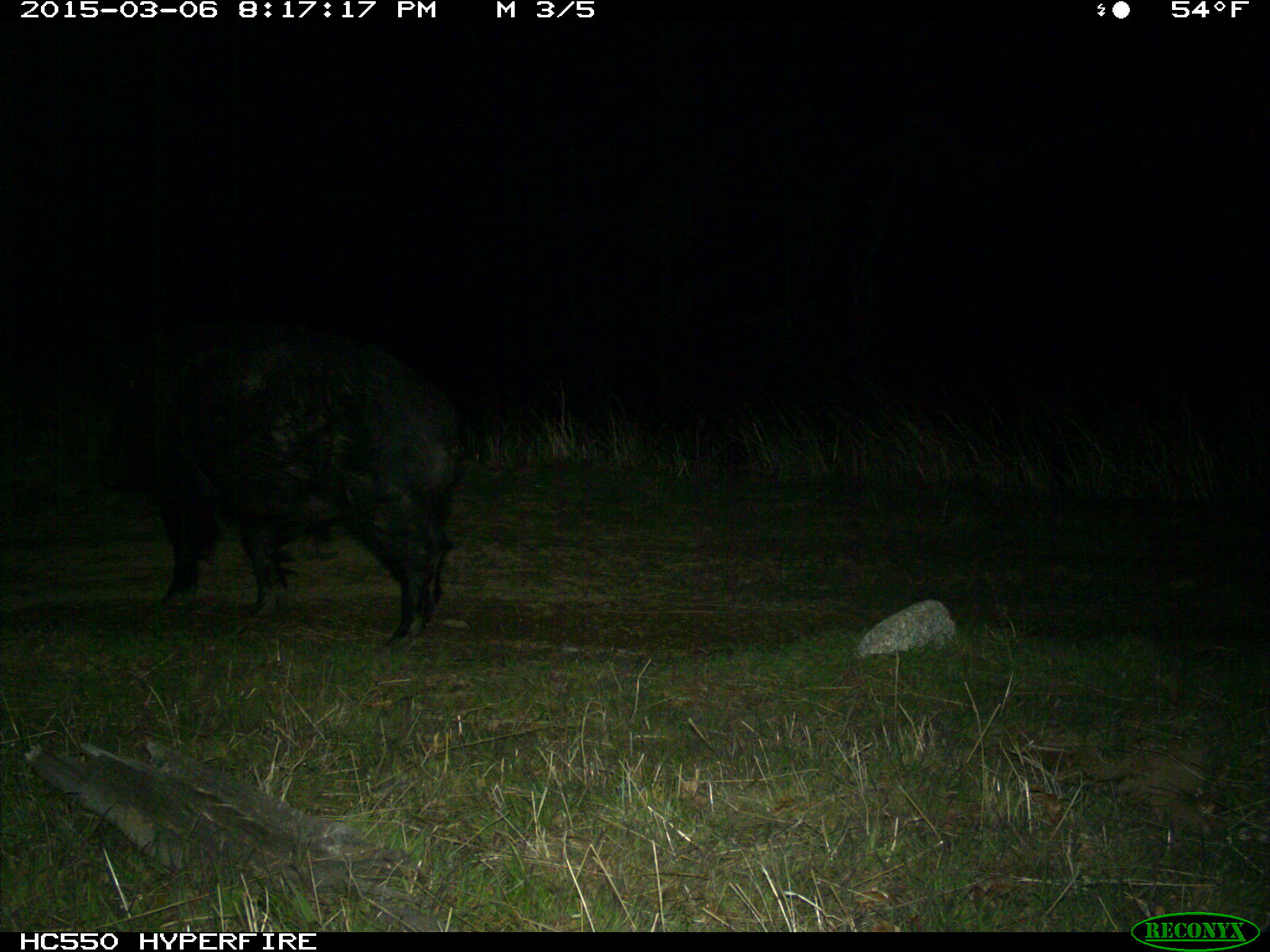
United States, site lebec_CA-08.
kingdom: Animalia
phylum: Chordata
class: Mammalia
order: Artiodactyla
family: Suidae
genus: Sus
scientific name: Sus scrofa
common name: wild boar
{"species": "Sus scrofa (wild boar)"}